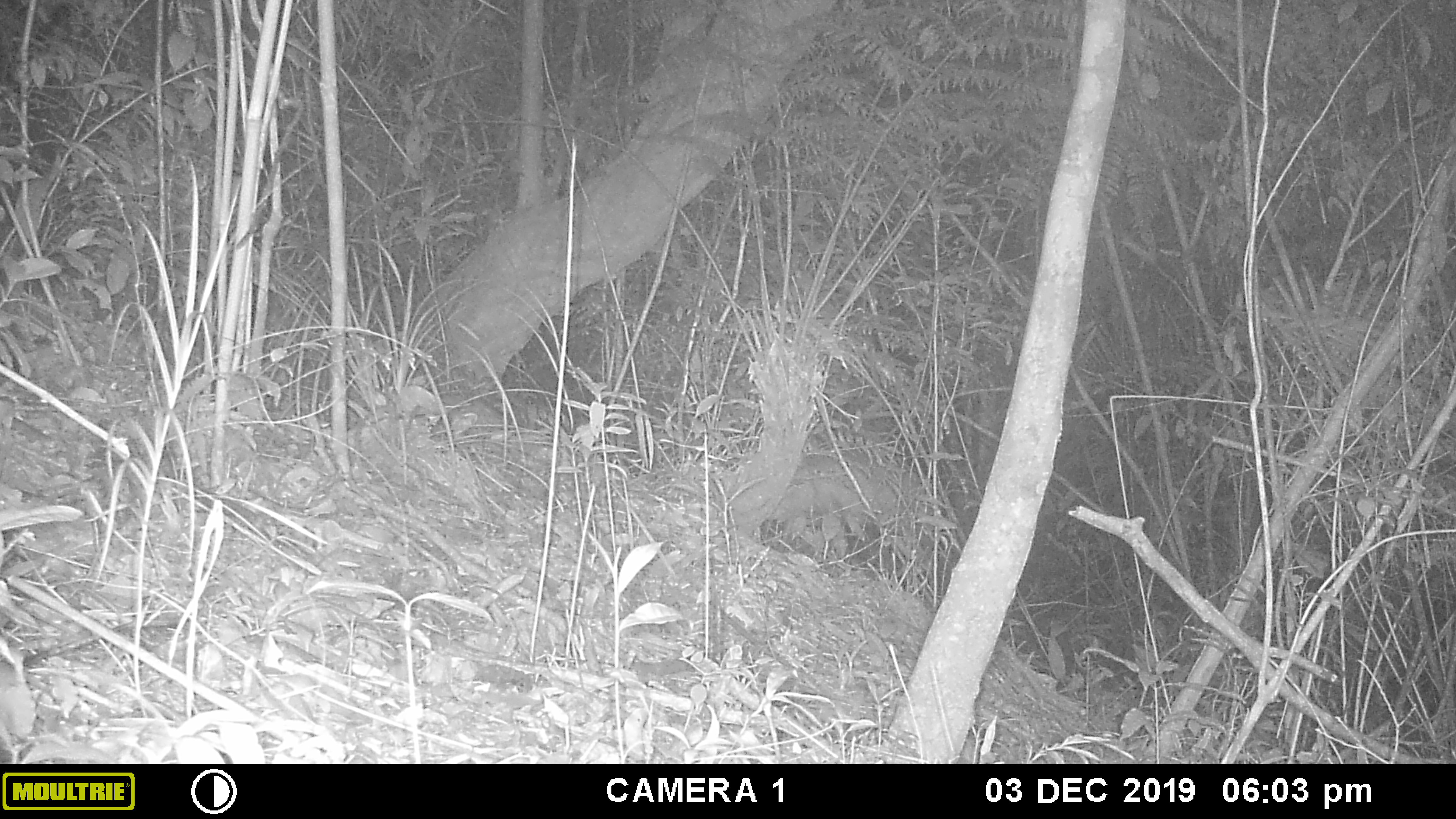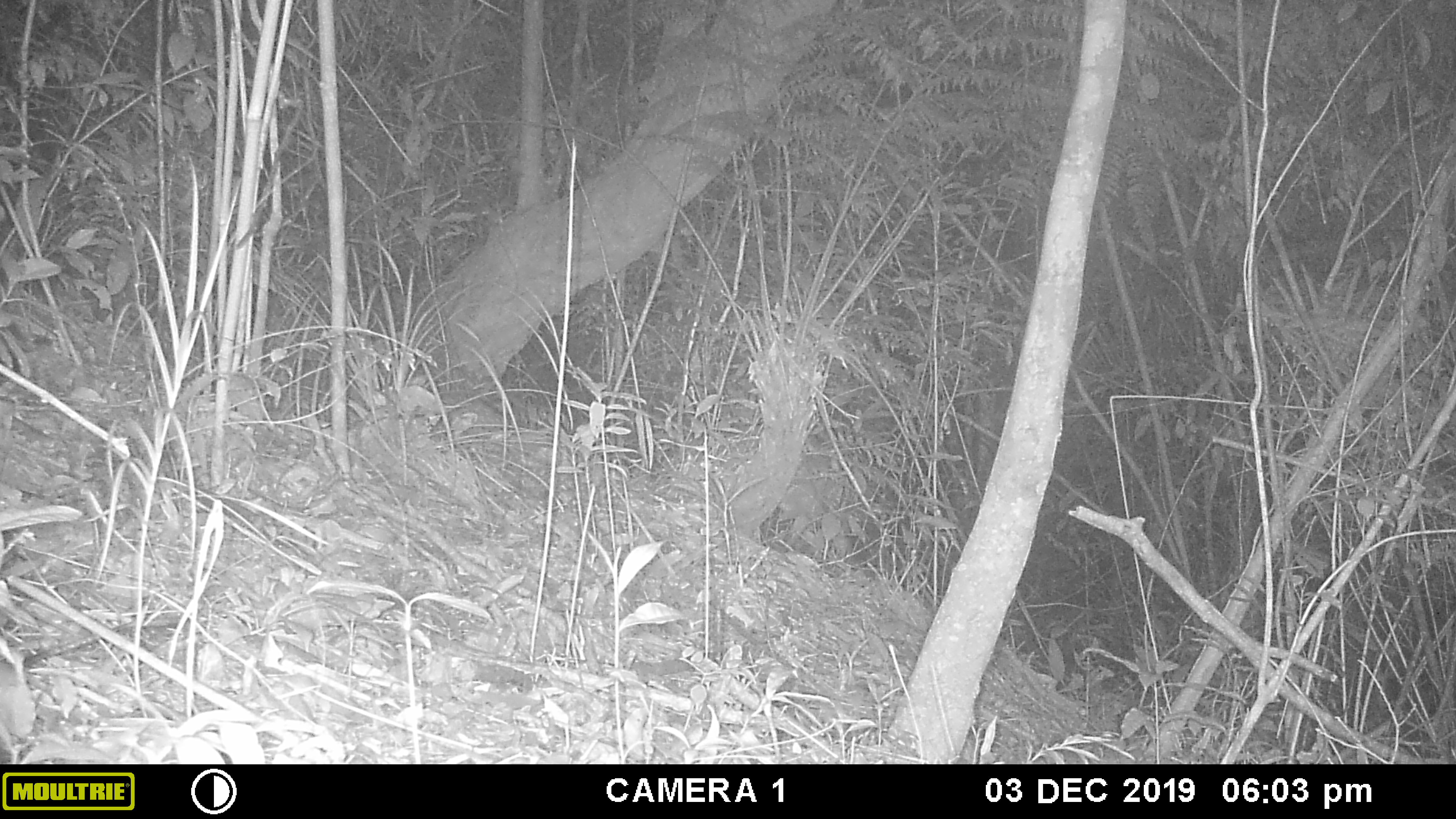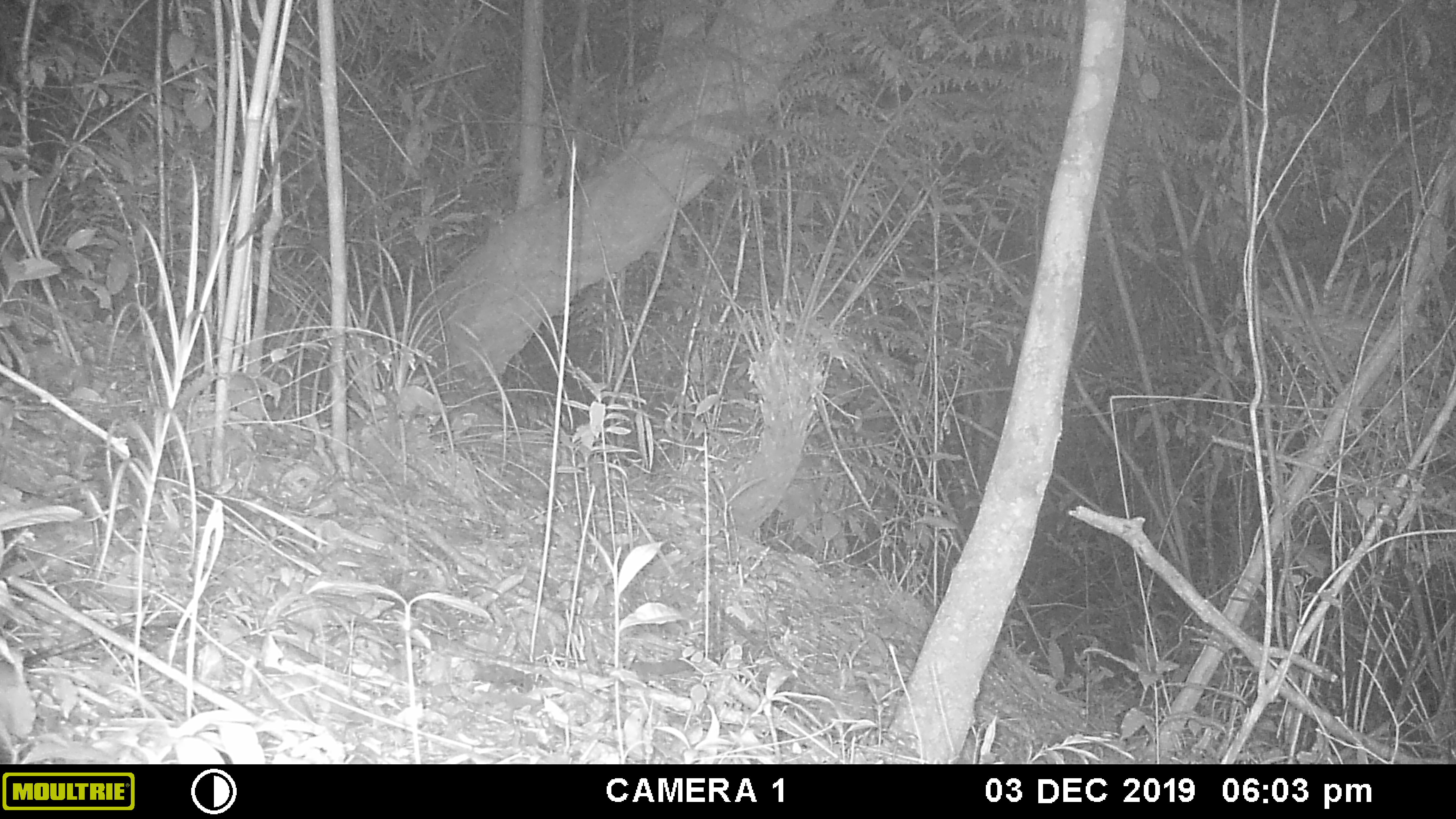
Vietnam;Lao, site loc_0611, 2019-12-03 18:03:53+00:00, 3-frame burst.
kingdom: Animalia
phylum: Chordata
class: Mammalia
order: Artiodactyla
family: Cervidae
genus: Muntiacus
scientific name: Muntiacus rooseveltorum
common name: roosevelt's muntjac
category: roosevelts muntjac group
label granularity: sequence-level